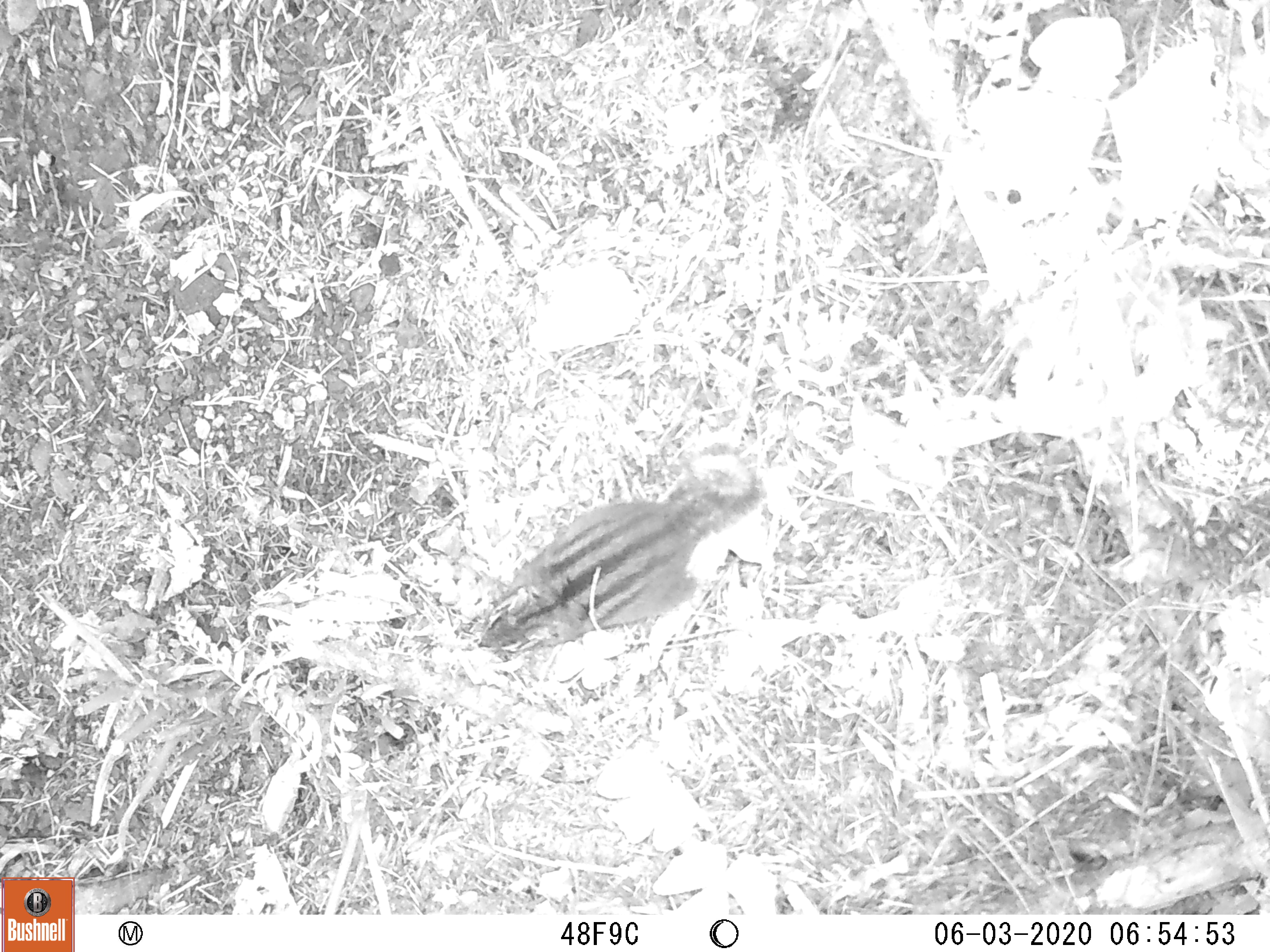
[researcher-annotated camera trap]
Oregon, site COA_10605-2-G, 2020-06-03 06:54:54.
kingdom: Animalia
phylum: Chordata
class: Mammalia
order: Rodentia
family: Sciuridae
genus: Neotamias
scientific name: Neotamias townsendii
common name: townsend's chipmunk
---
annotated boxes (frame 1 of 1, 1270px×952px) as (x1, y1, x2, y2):
townsend's chipmunk: (466, 408, 783, 663)